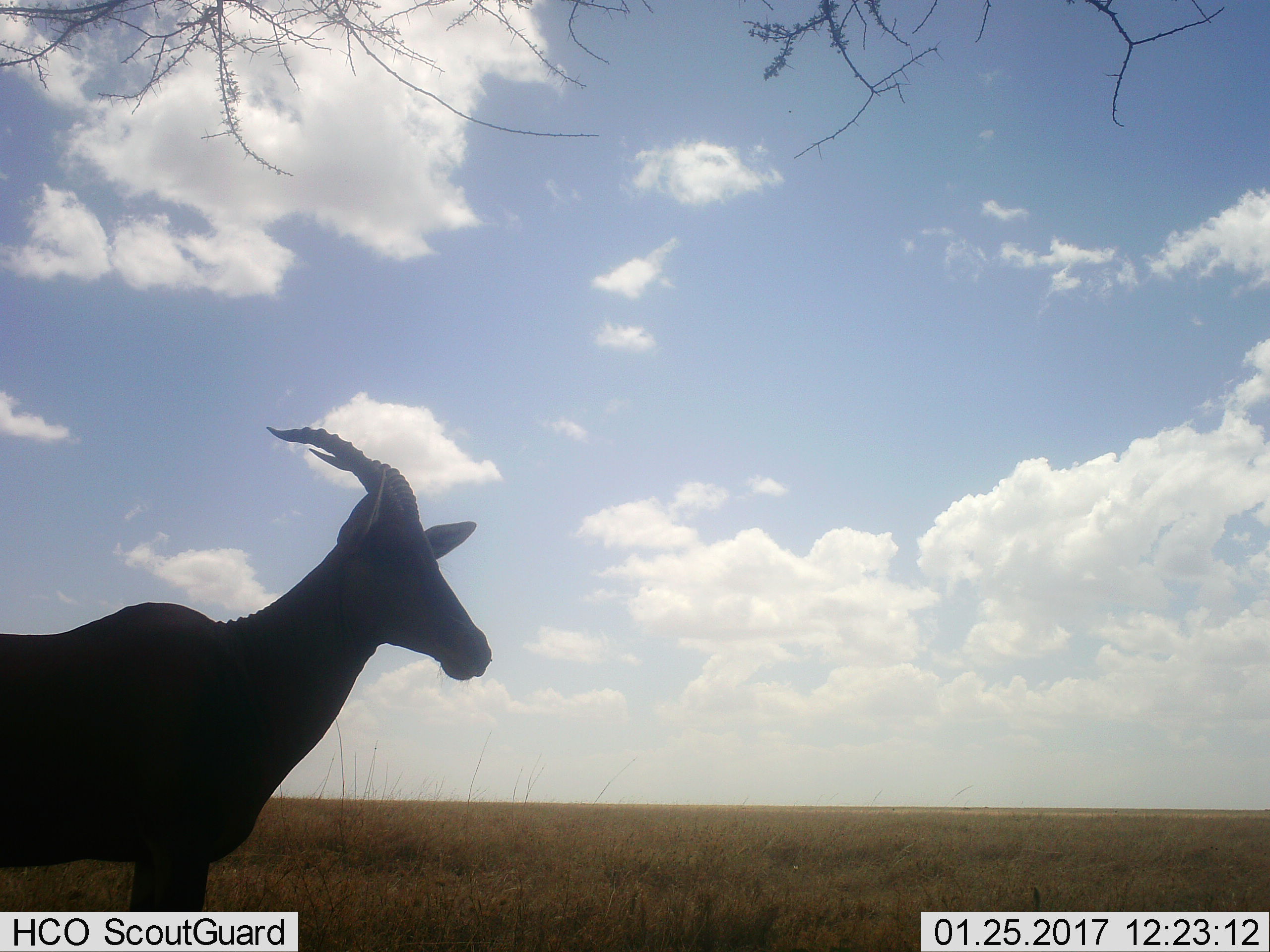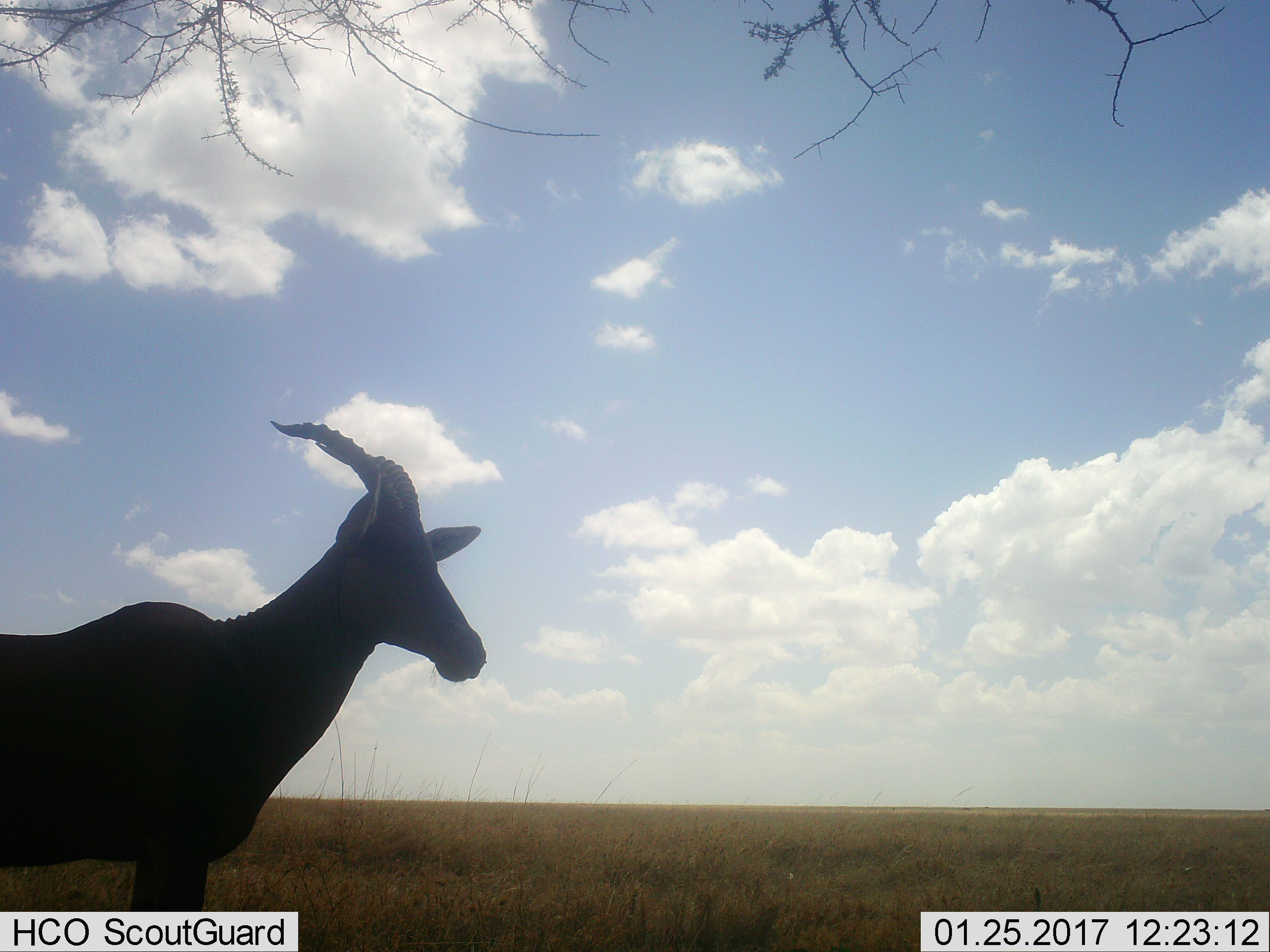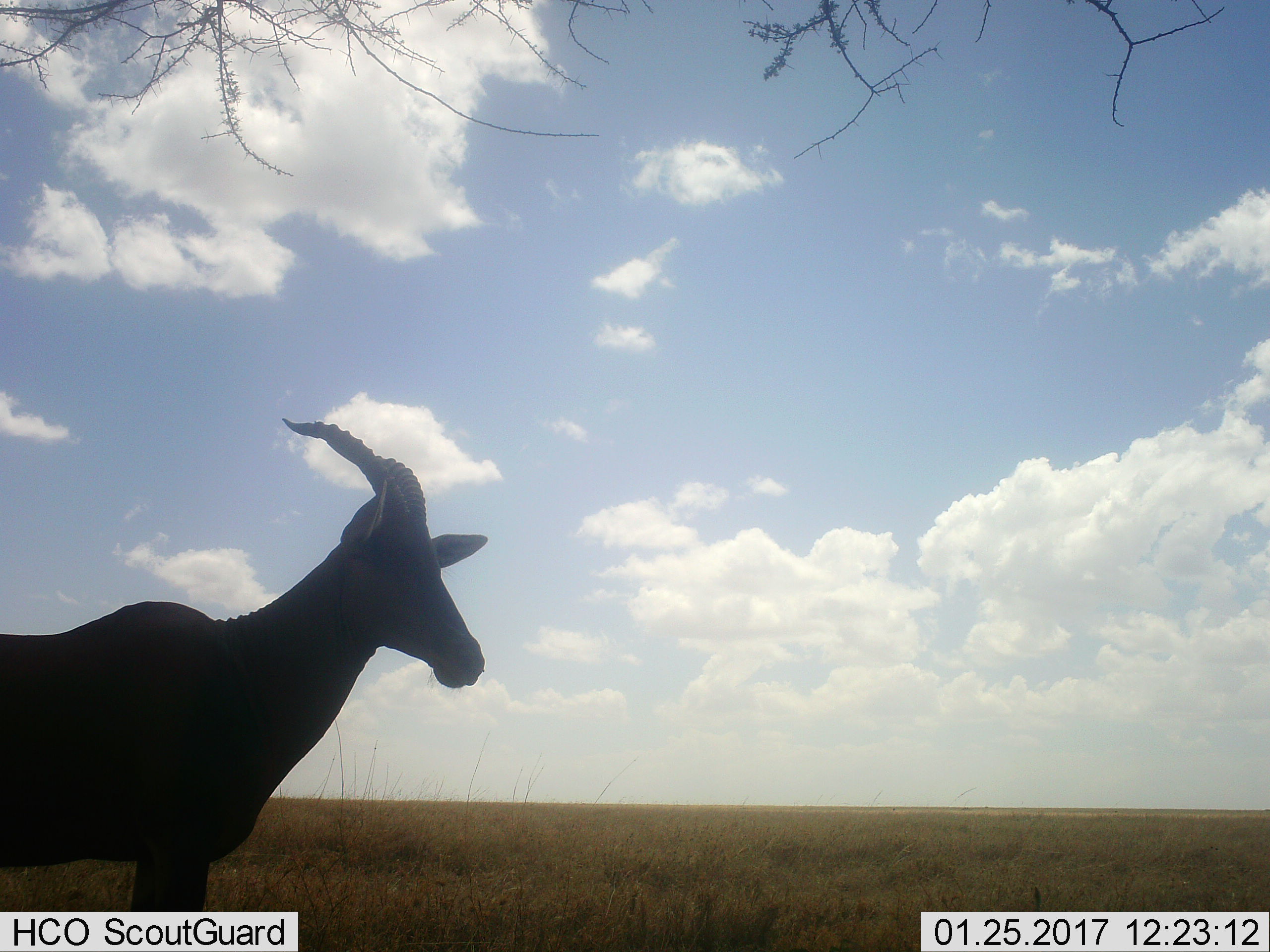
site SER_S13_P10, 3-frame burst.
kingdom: Animalia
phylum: Chordata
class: Mammalia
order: Artiodactyla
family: Bovidae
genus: Damaliscus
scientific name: Damaliscus lunatus jimela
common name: topi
Topi (Damaliscus lunatus jimela), count 1. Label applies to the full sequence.